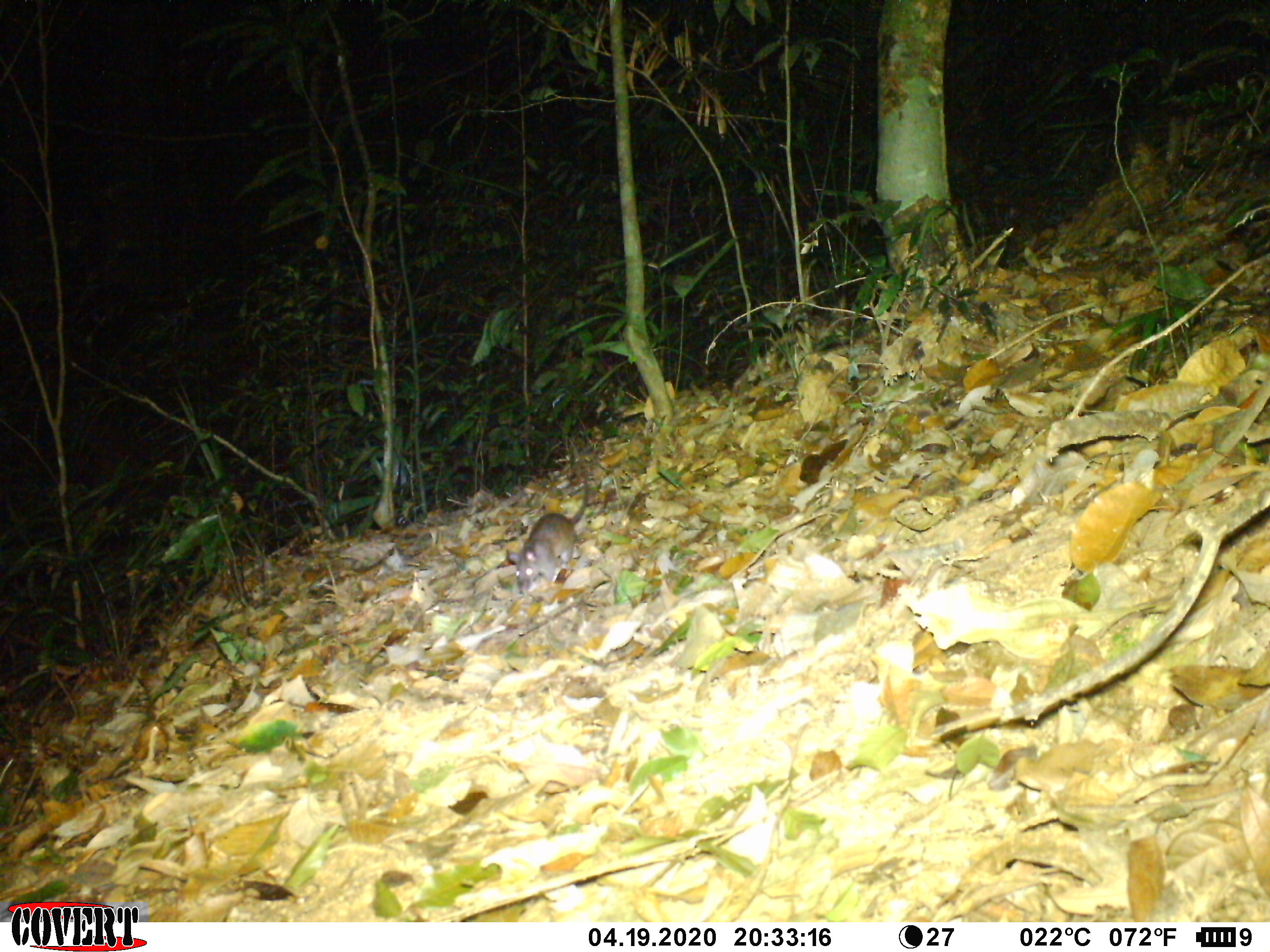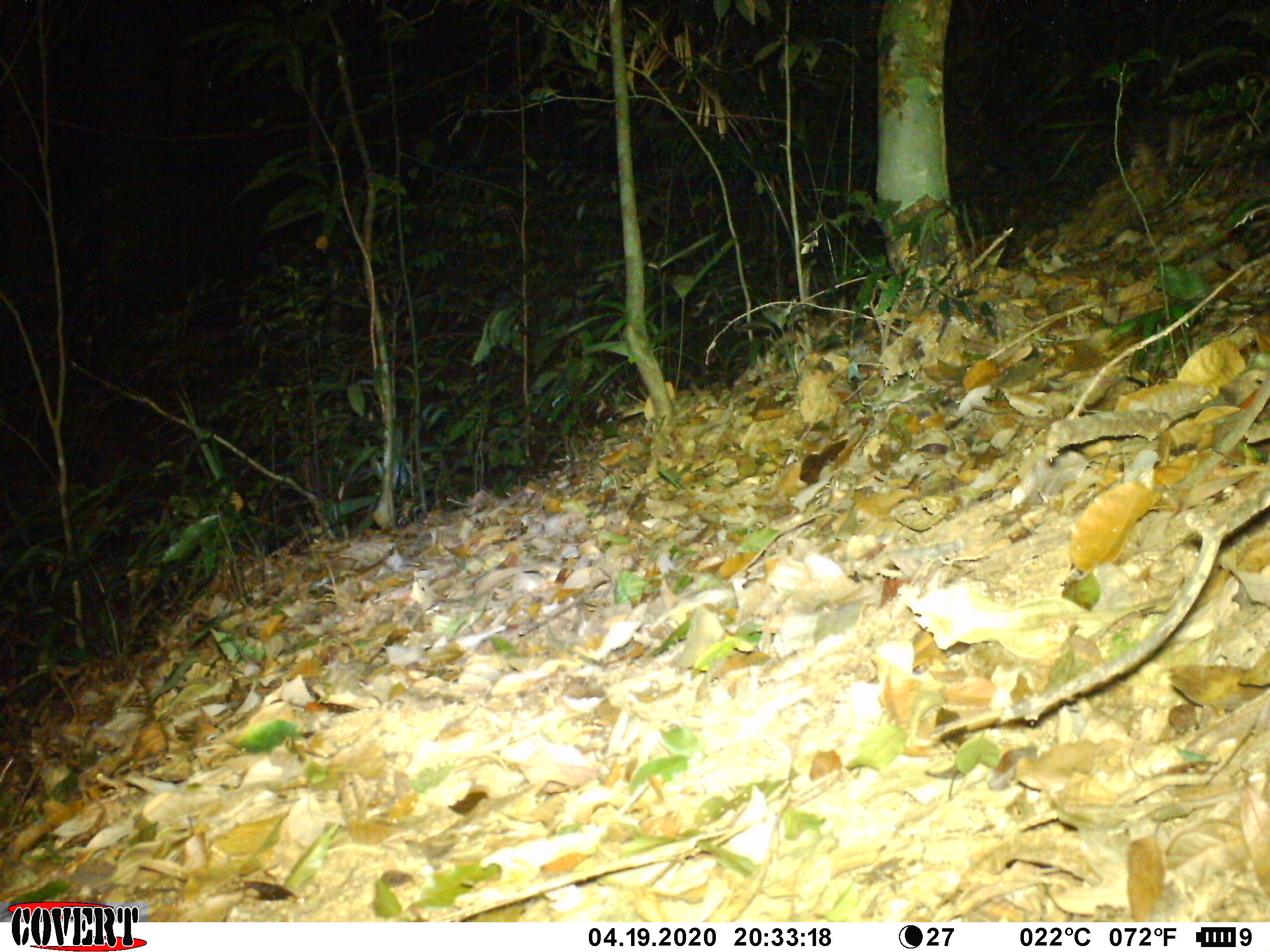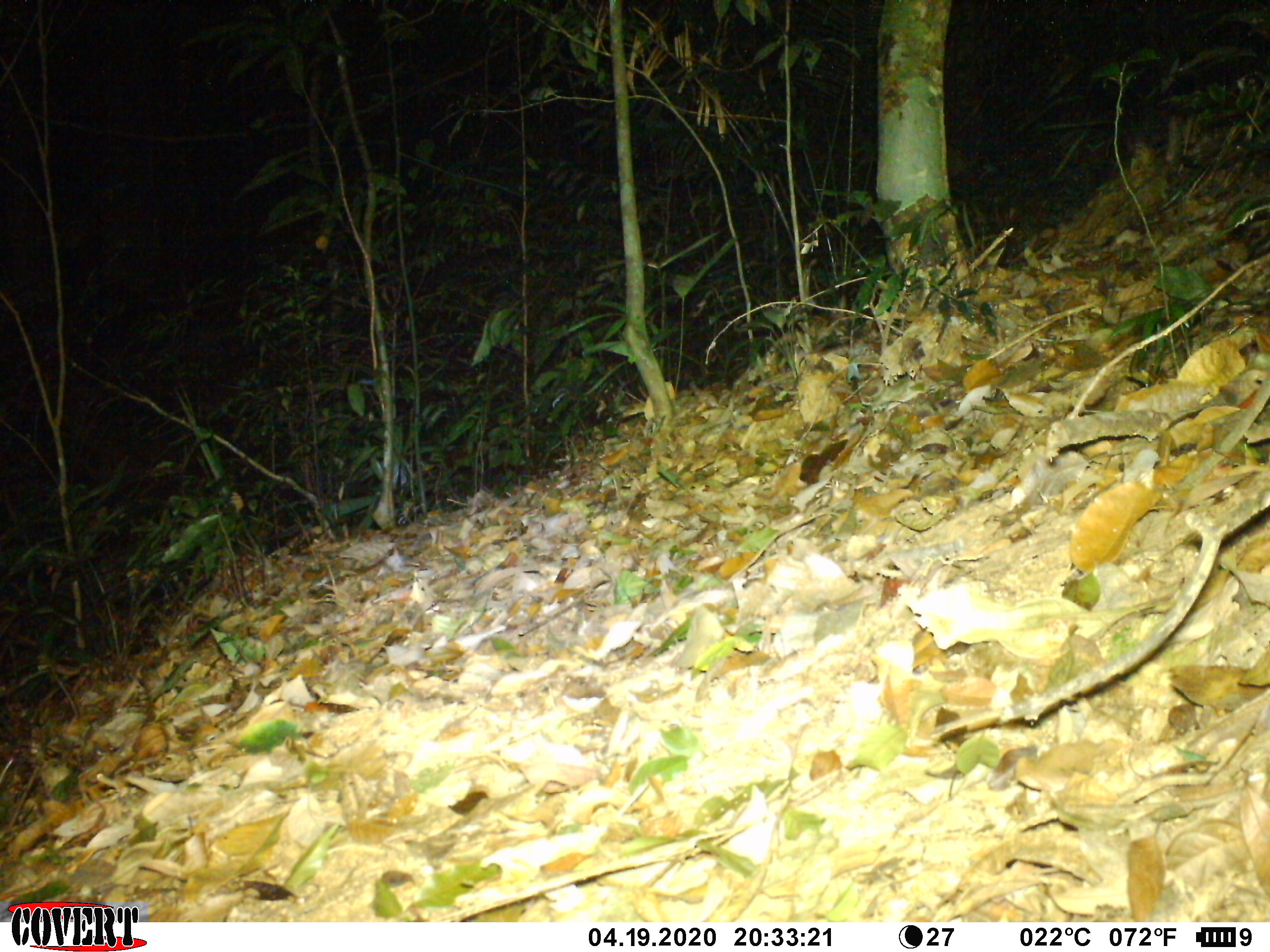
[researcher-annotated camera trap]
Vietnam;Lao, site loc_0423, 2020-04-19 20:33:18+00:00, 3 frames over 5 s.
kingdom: Animalia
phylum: Chordata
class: Mammalia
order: Rodentia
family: Muridae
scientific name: Muridae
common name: old-world mice and rats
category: unidentified murid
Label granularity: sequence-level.